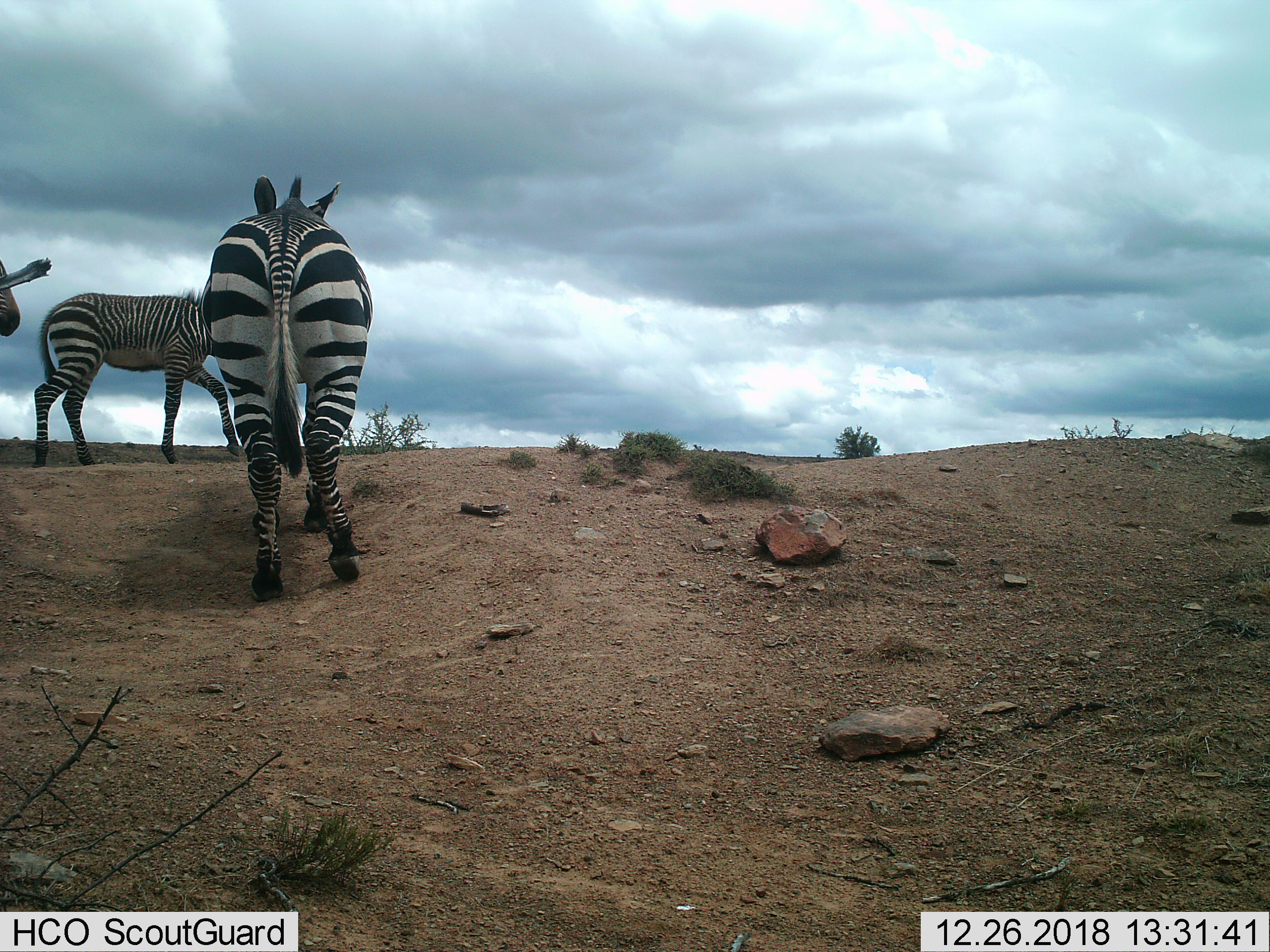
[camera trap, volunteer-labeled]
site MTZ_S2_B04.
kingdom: Animalia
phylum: Chordata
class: Mammalia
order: Perissodactyla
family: Equidae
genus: Equus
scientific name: Equus zebra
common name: mountain zebra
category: zebramountain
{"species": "zebramountain (mountain zebra) (Equus zebra)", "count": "3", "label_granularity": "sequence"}